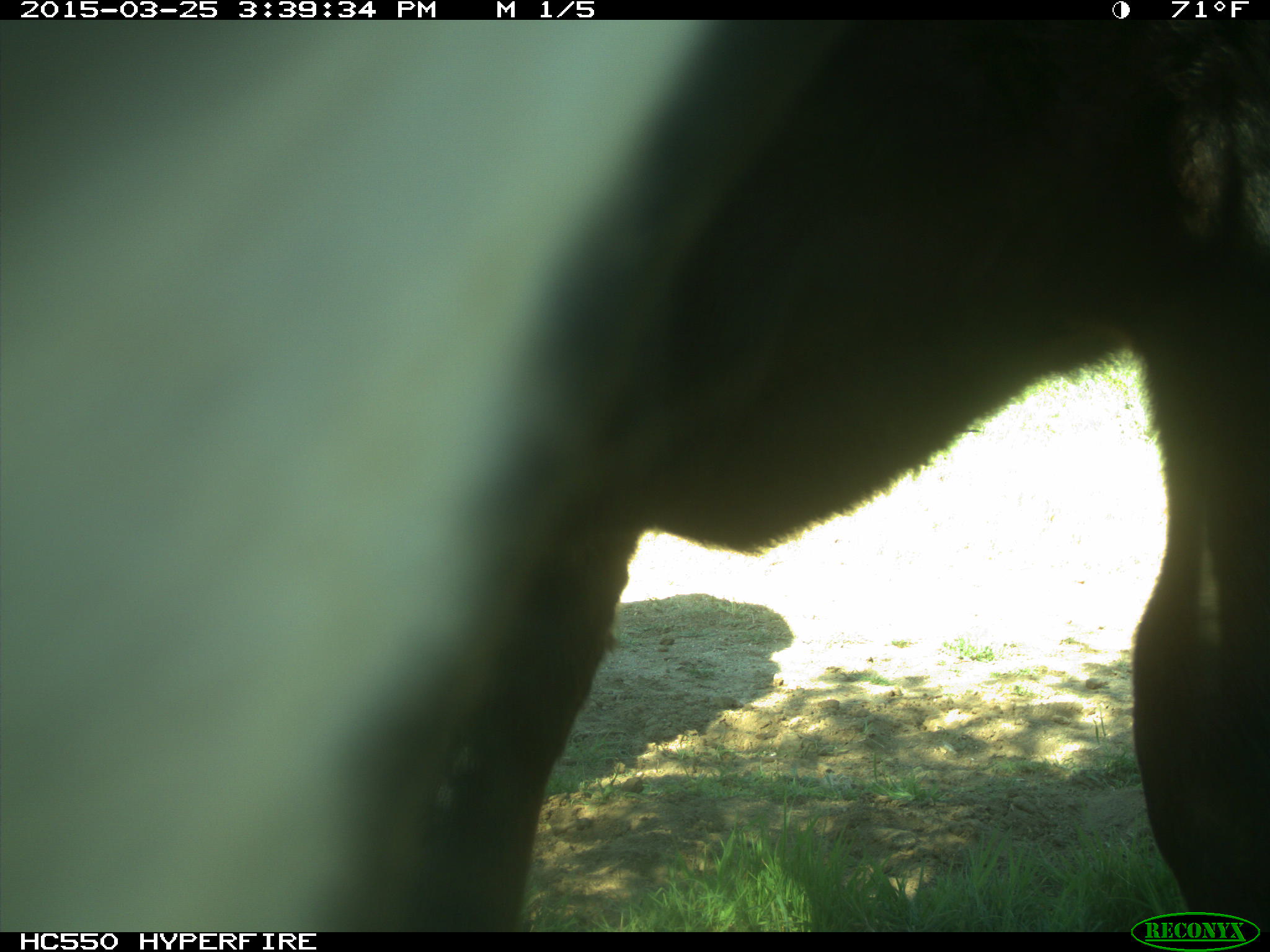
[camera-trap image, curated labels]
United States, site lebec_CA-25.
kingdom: Animalia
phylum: Chordata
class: Mammalia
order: Artiodactyla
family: Bovidae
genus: Bos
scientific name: Bos taurus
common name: domestic cow